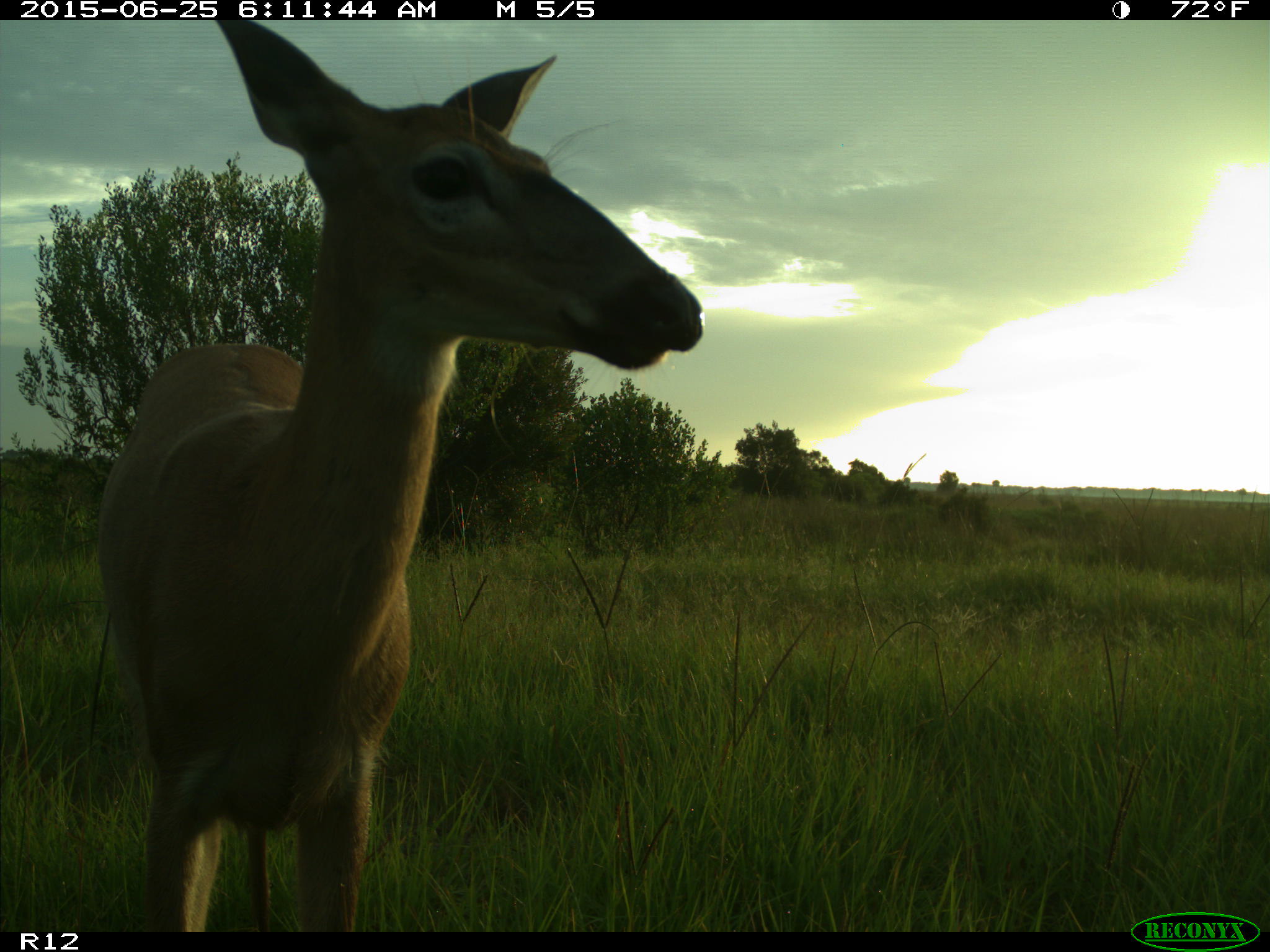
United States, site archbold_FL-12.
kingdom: Animalia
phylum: Chordata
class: Mammalia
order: Artiodactyla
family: Cervidae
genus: Odocoileus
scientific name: Odocoileus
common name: deer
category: unidentified deer